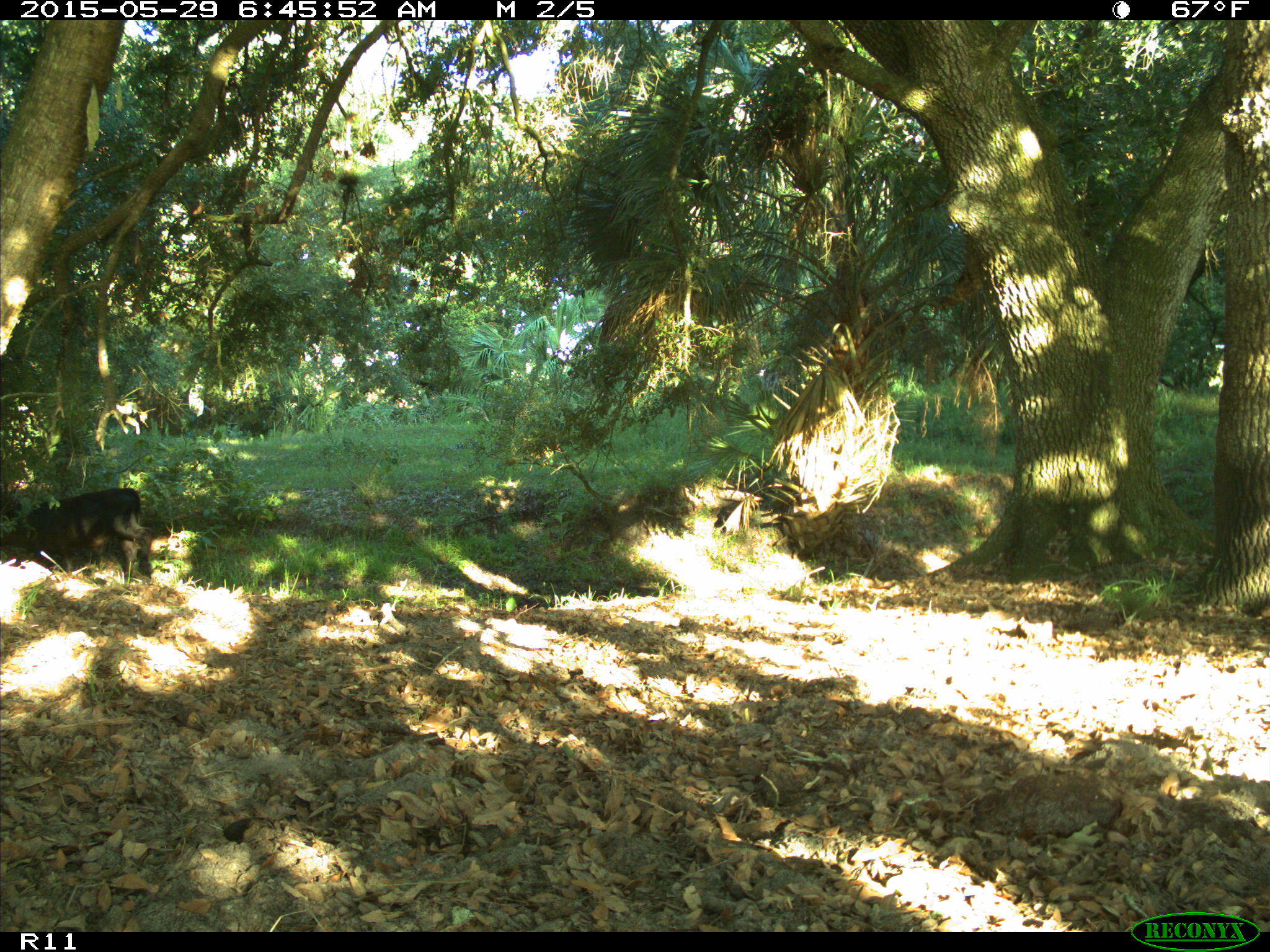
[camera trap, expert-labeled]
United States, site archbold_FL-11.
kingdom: Animalia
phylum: Chordata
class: Mammalia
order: Artiodactyla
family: Bovidae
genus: Bos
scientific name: Bos taurus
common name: domestic cow